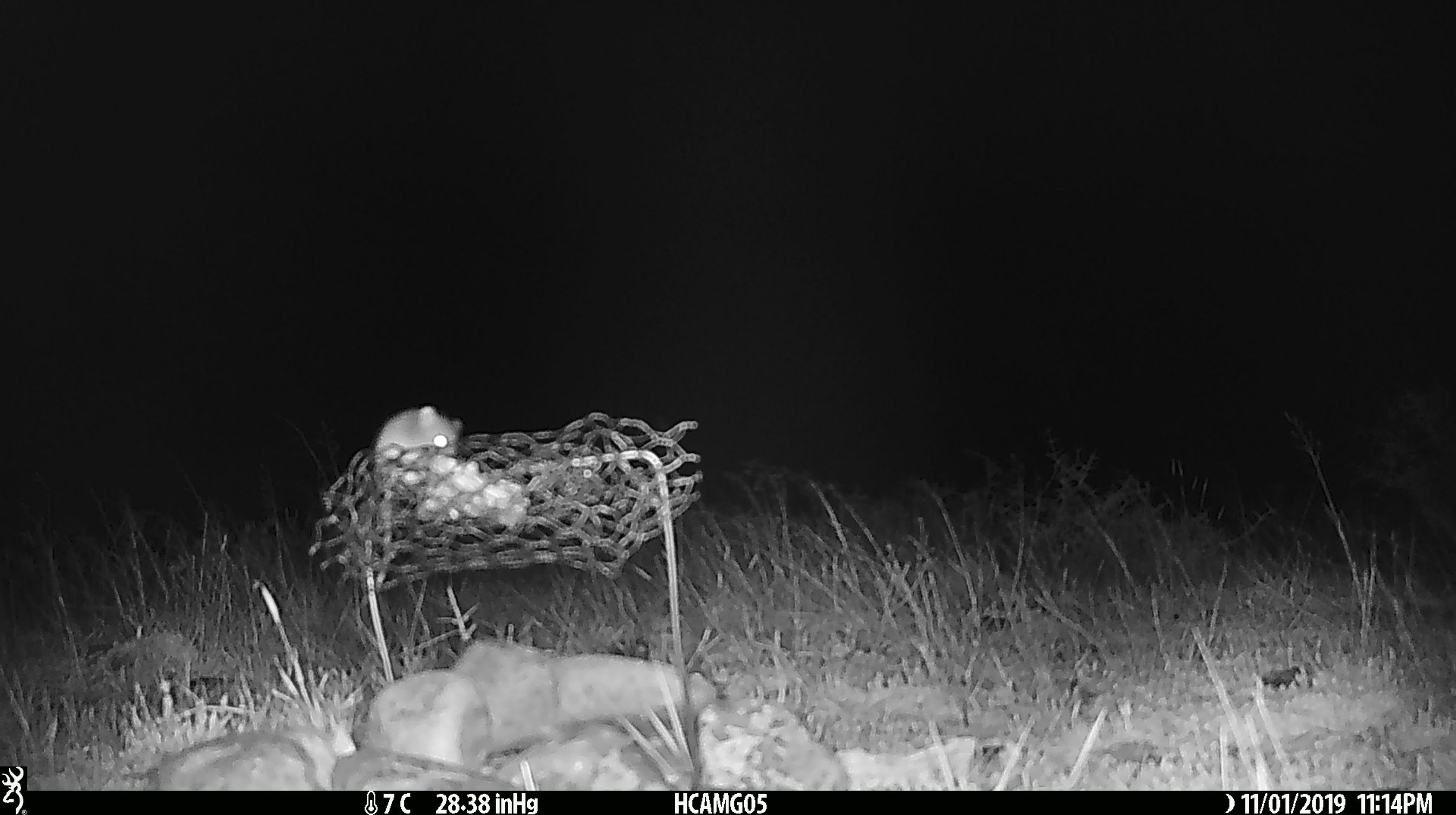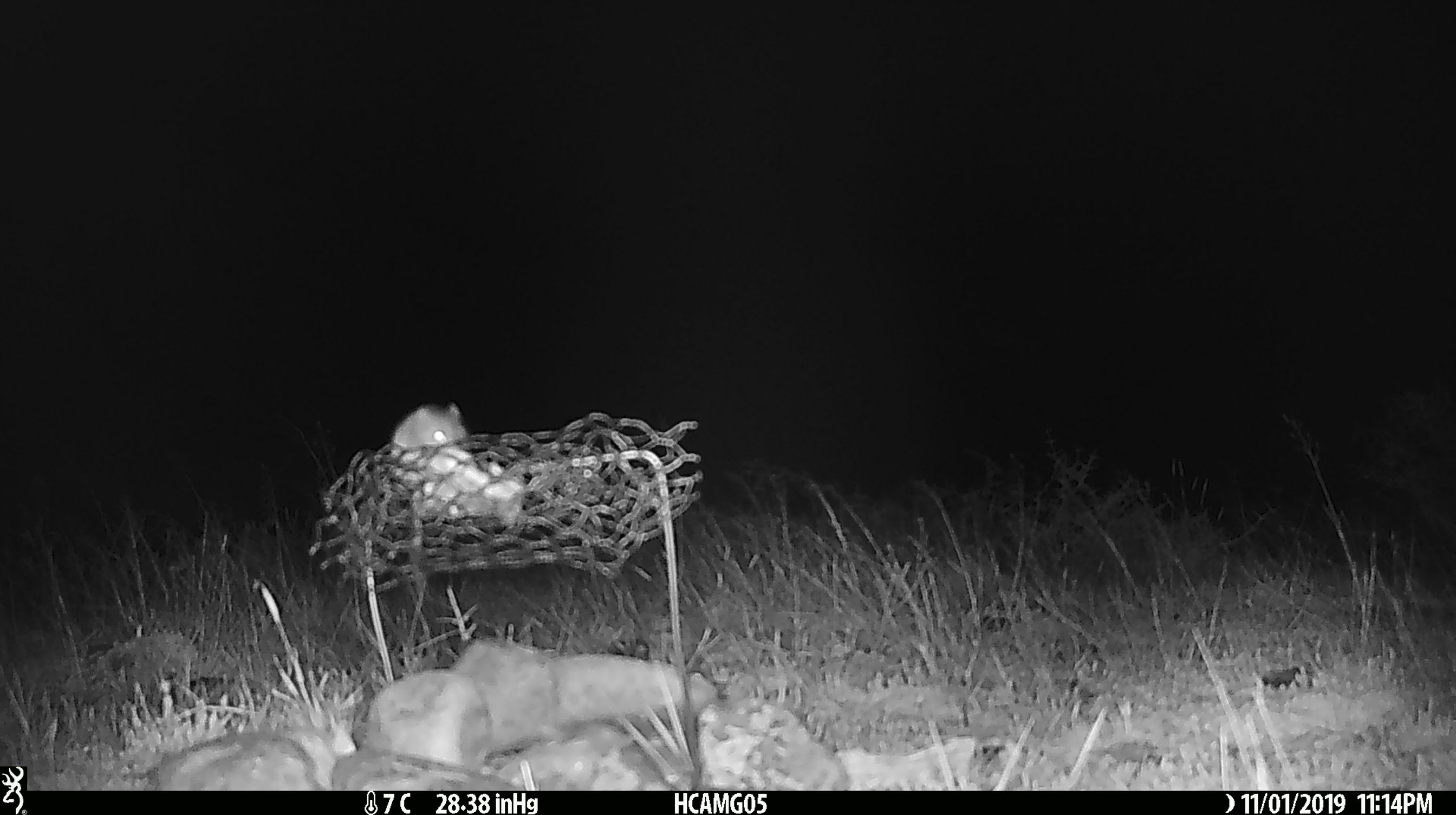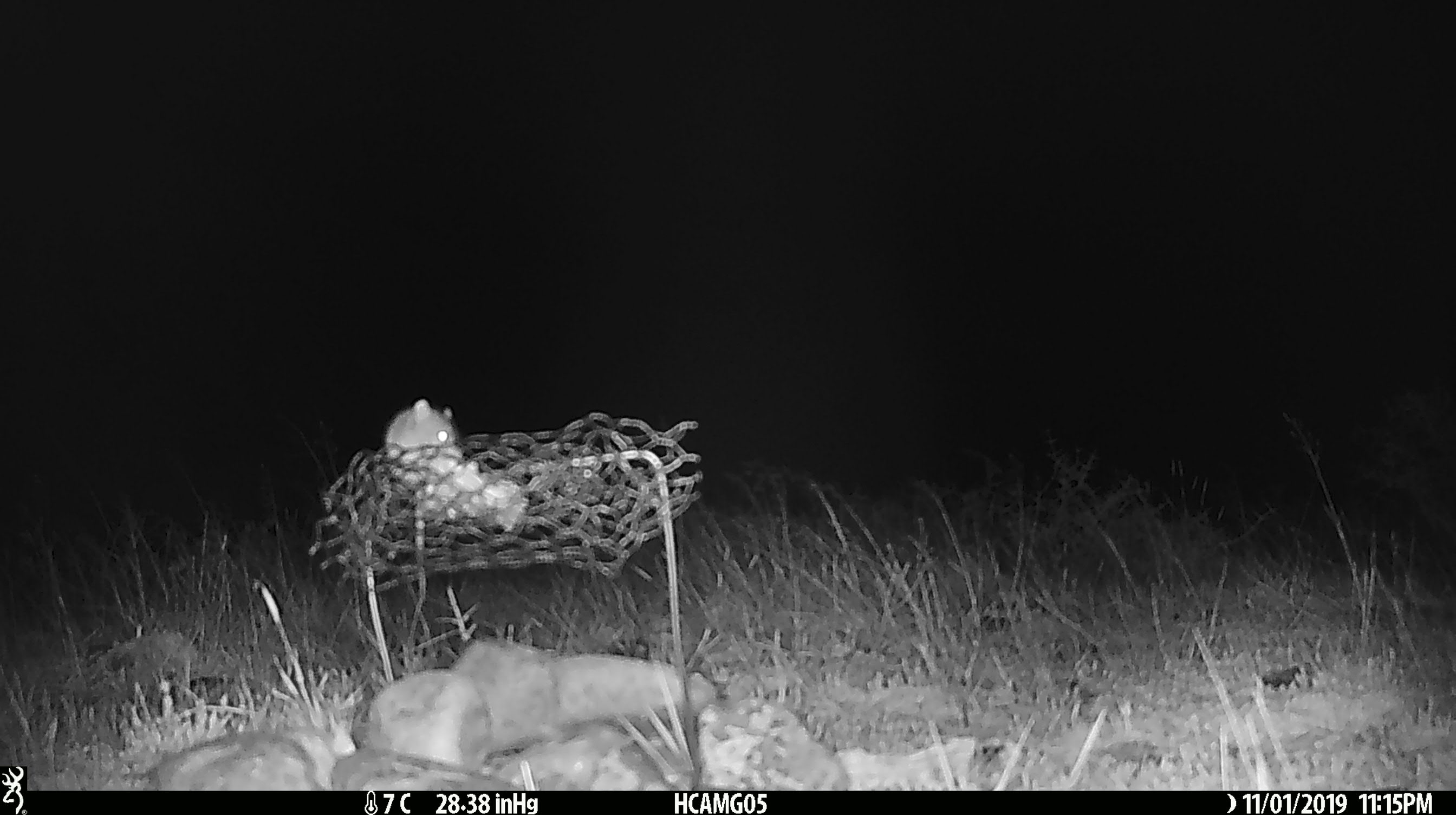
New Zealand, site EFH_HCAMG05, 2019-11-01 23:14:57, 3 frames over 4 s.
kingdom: Animalia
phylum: Chordata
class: Mammalia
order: Rodentia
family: Muridae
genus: Mus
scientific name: Mus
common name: mouse